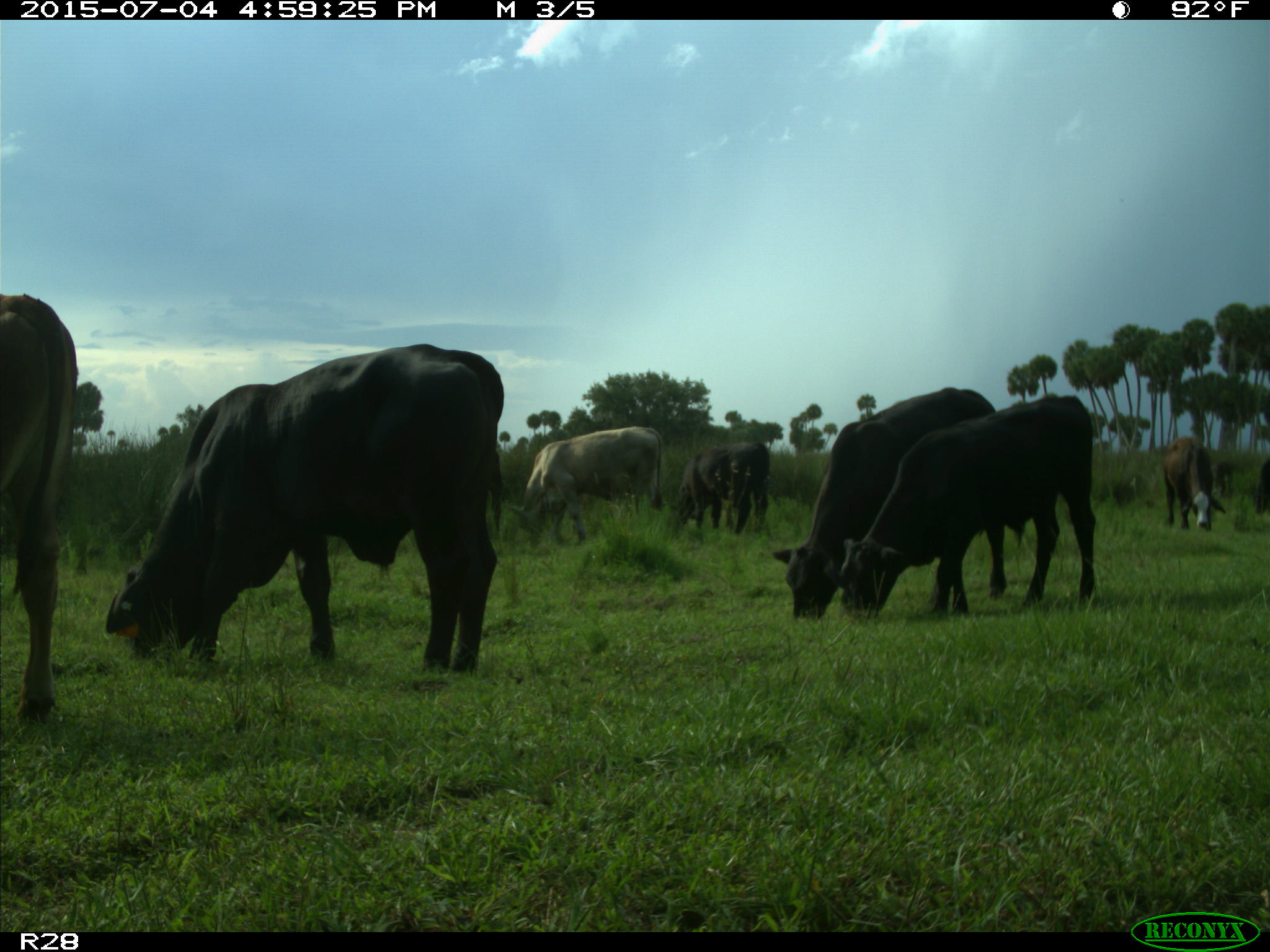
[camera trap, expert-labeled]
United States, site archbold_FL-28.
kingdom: Animalia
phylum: Chordata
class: Mammalia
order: Artiodactyla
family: Bovidae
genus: Bos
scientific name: Bos taurus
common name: domestic cow